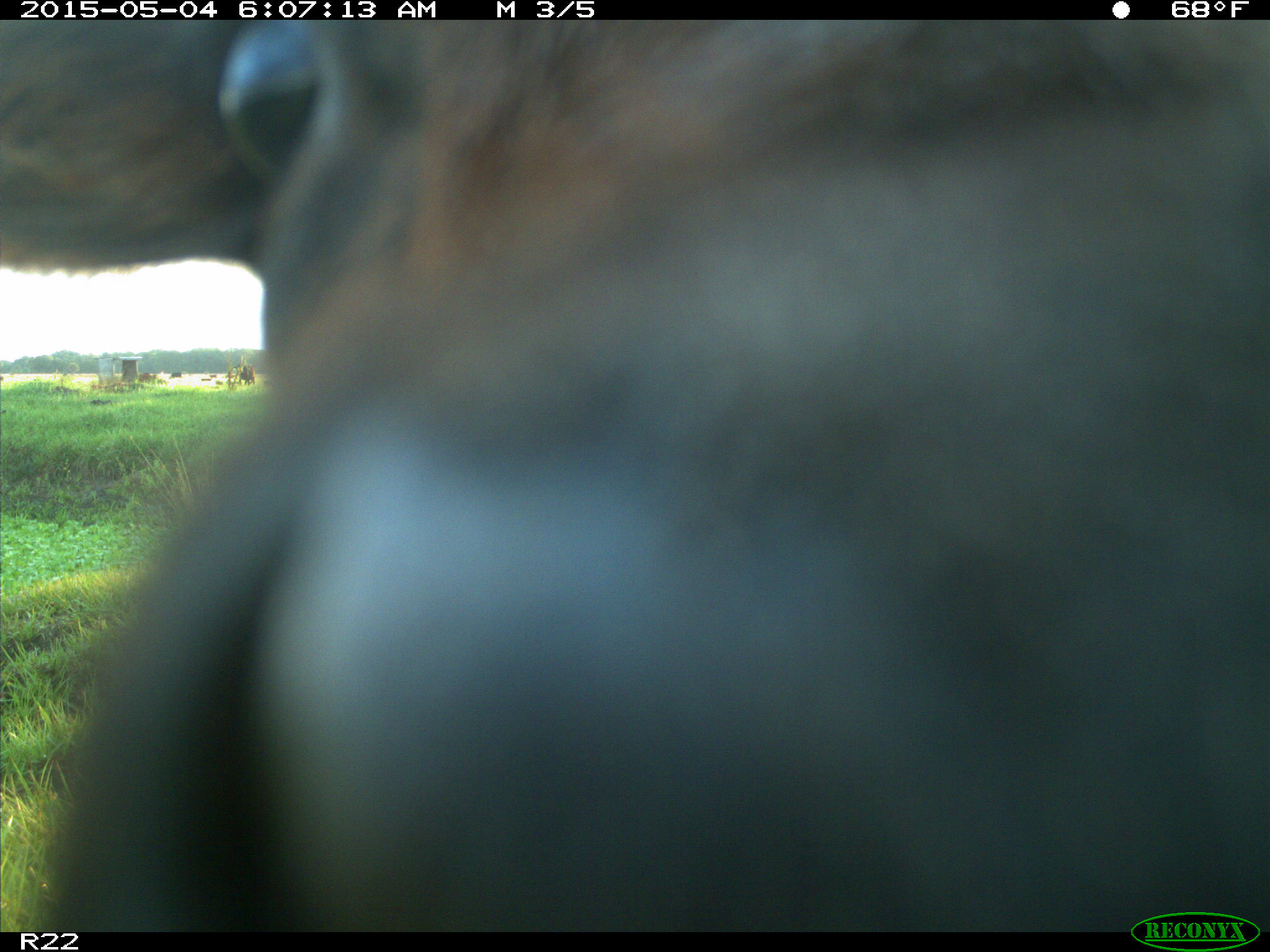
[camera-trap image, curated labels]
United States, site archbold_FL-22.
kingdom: Animalia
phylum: Chordata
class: Mammalia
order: Artiodactyla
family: Bovidae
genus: Bos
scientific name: Bos taurus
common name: domestic cow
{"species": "Bos taurus (domestic cow)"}